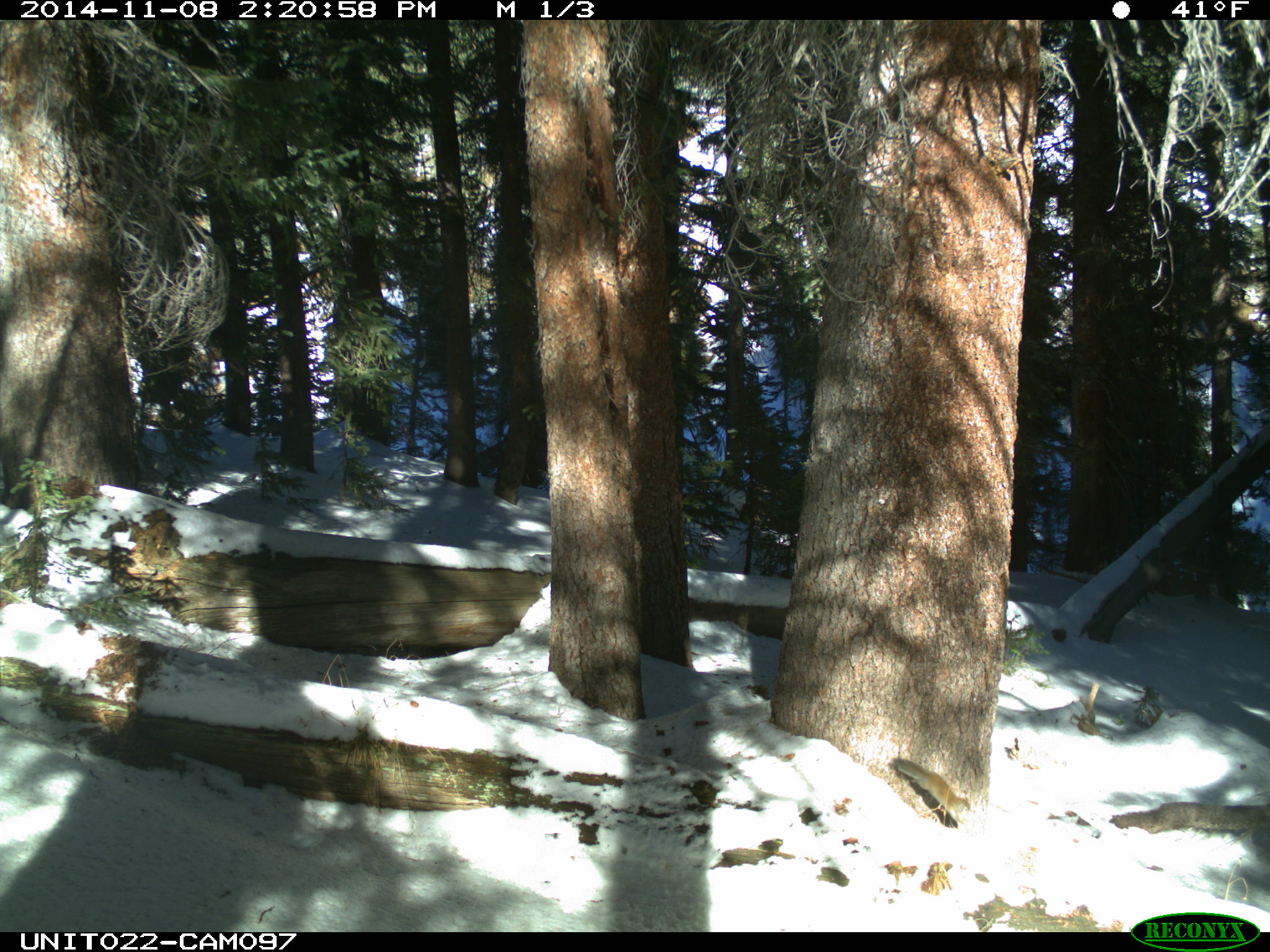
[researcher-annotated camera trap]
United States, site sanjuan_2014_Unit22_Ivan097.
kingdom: Animalia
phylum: Chordata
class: Mammalia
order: Rodentia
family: Sciuridae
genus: Tamiasciurus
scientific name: Tamiasciurus hudsonicus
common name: american red squirrel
Tamiasciurus hudsonicus (american red squirrel).